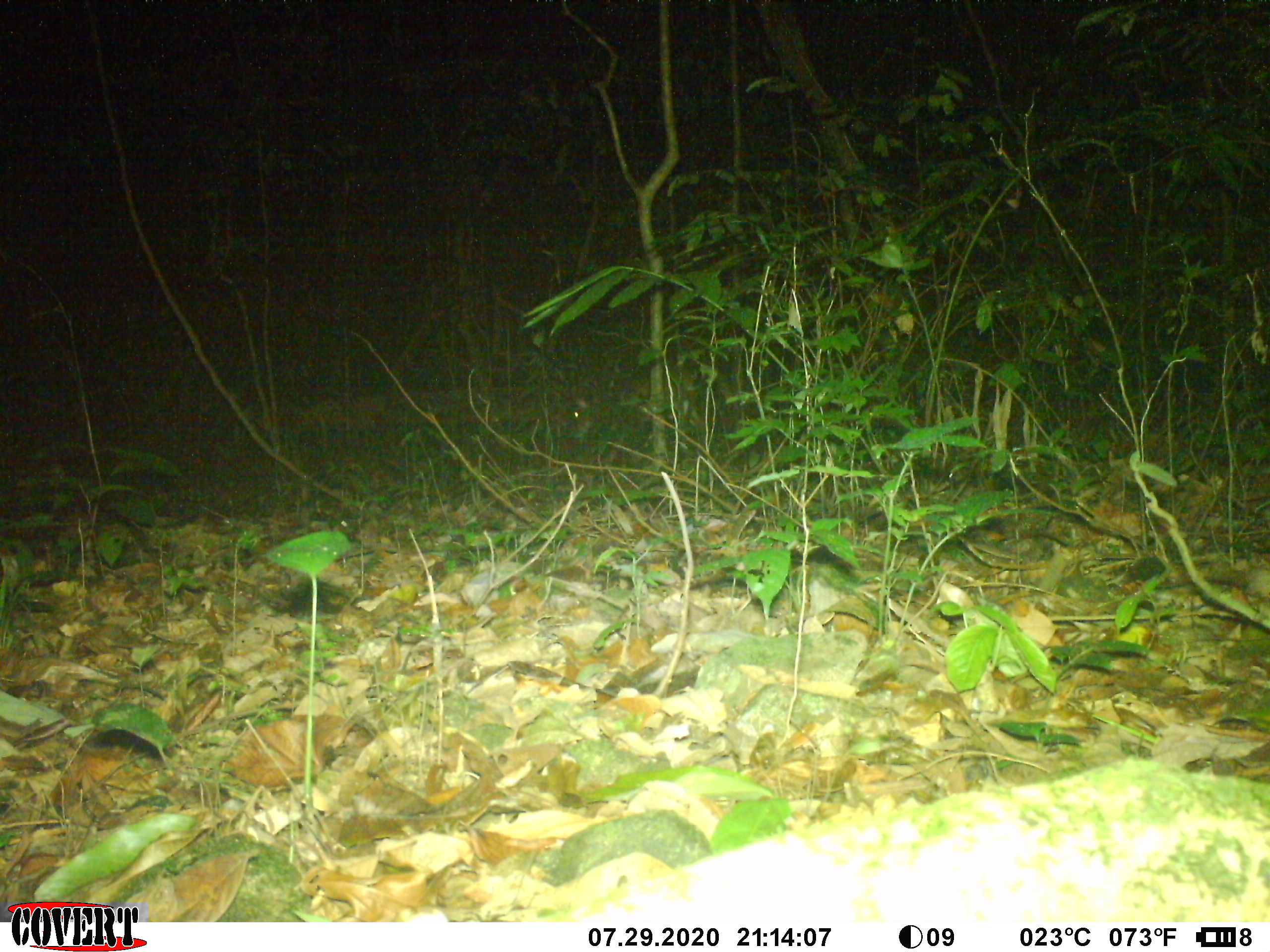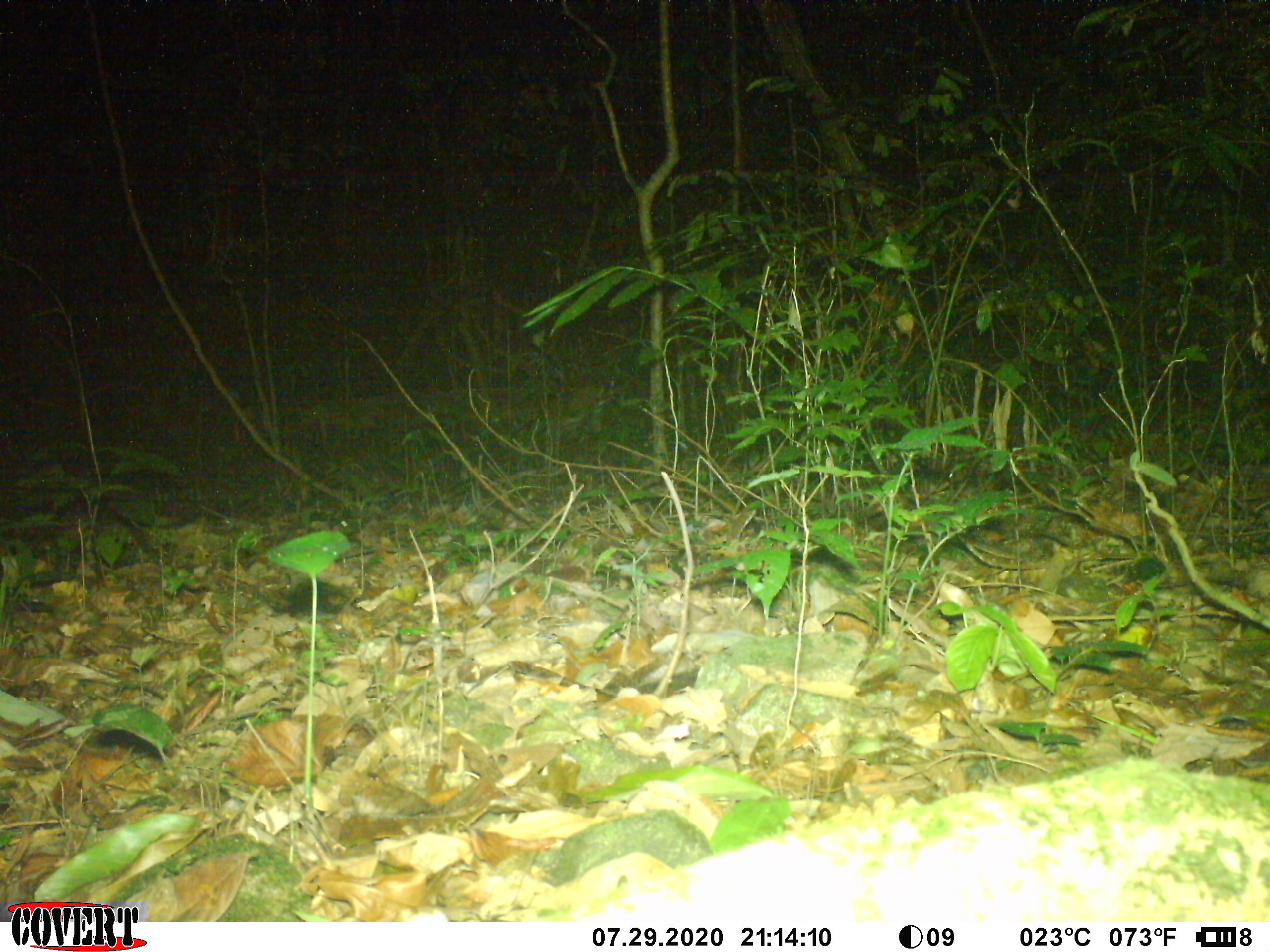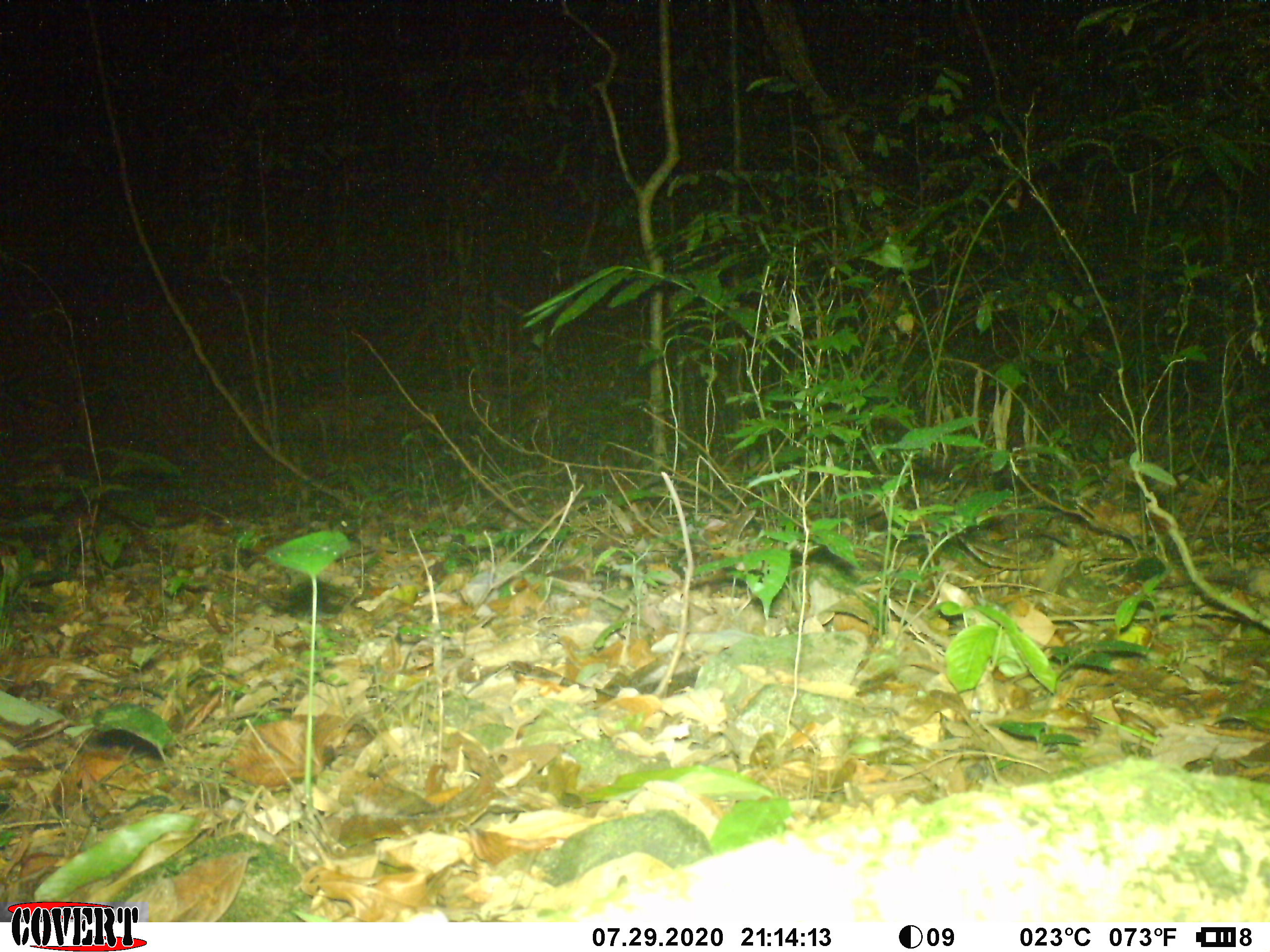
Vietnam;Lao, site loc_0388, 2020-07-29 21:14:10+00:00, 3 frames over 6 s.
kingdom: Animalia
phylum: Chordata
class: Mammalia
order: Artiodactyla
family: Cervidae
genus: Muntiacus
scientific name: Muntiacus vuquangensis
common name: large-antlered muntjac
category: large antlered muntjac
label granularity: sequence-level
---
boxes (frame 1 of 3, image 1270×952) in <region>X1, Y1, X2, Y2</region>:
large antlered muntjac: <region>572, 367, 709, 468</region>